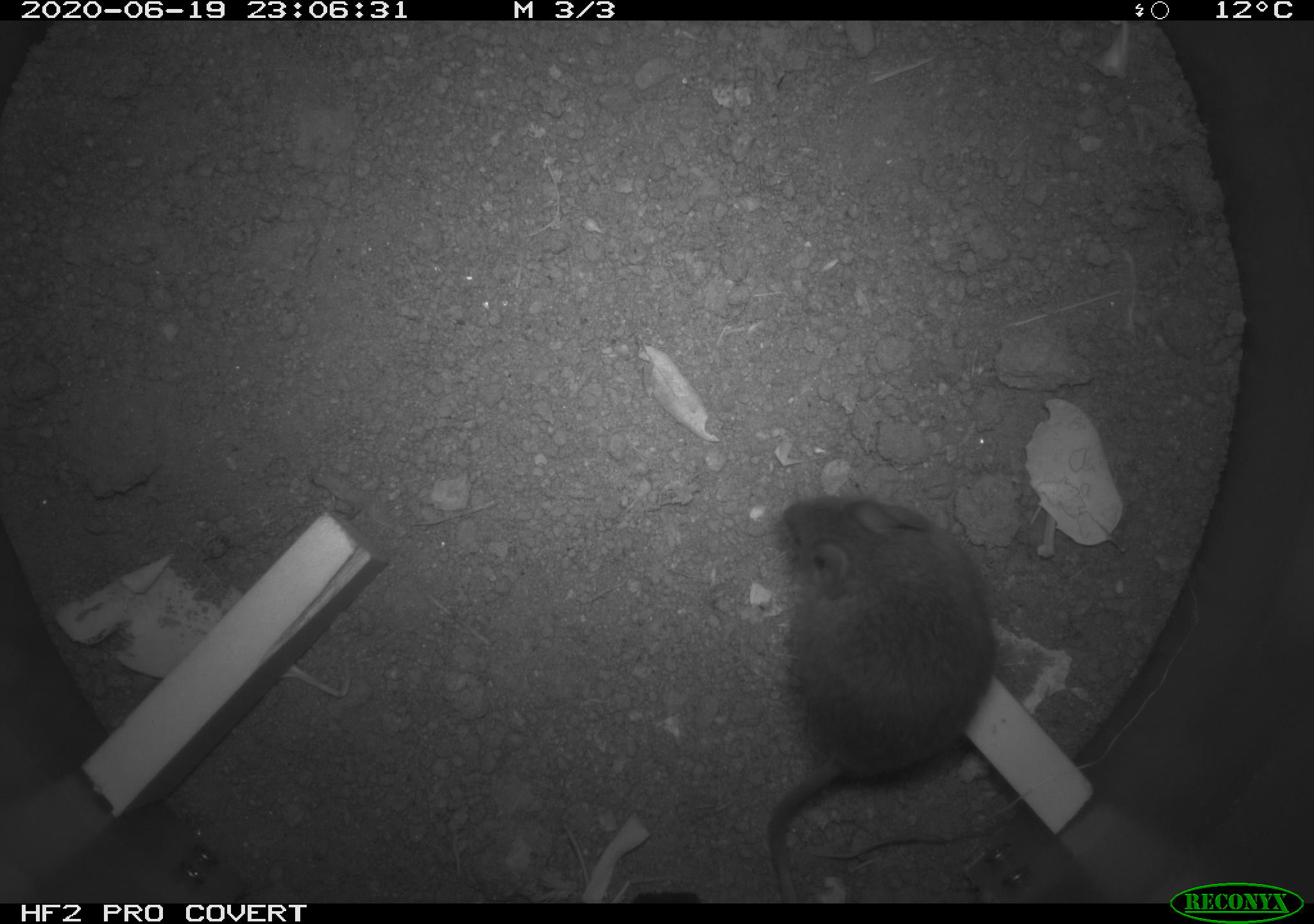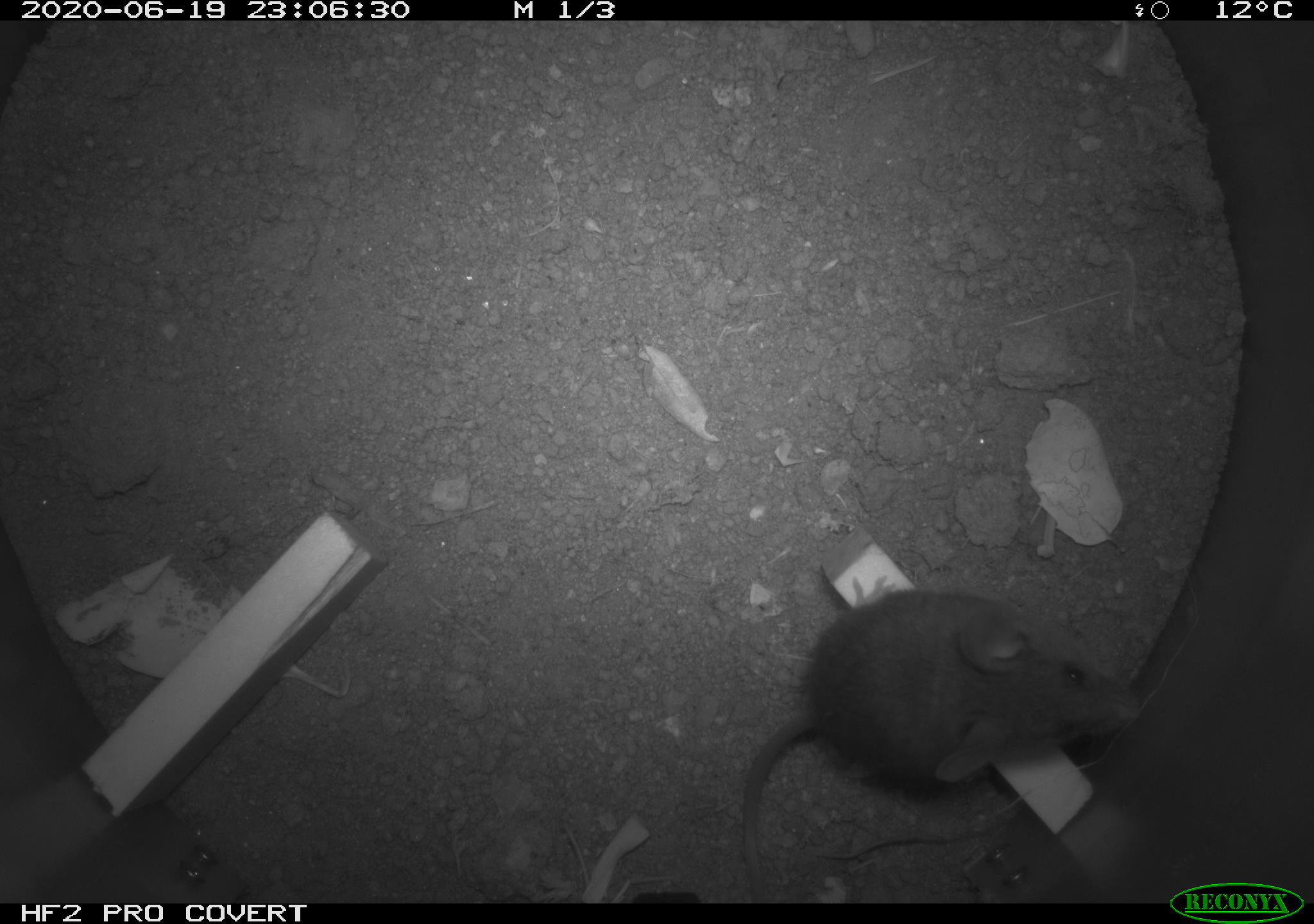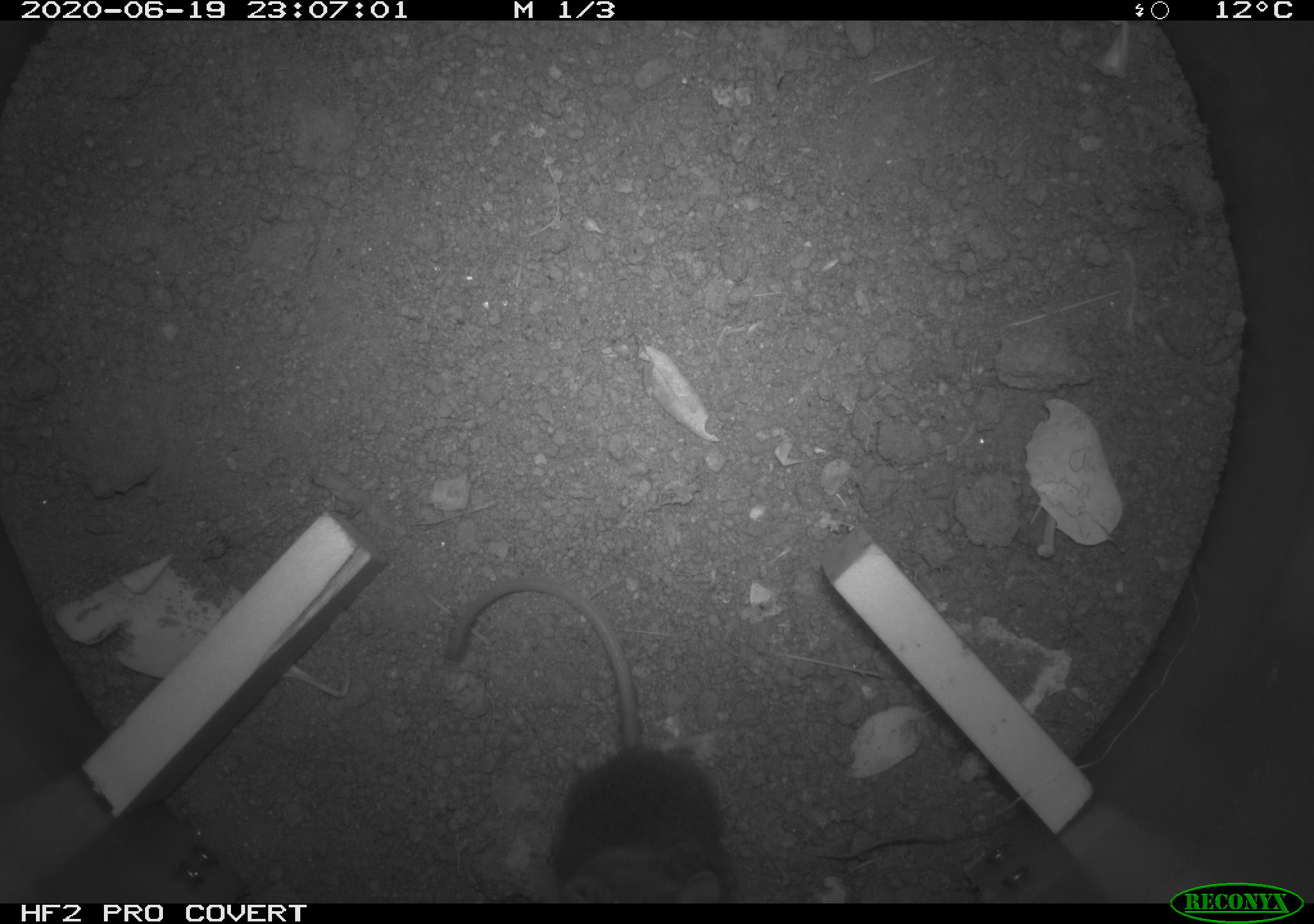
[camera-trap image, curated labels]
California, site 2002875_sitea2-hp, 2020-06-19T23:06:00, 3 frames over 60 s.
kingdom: Animalia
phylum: Chordata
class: Mammalia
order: Rodentia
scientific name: Rodentia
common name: mouse species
Mouse species (Rodentia).